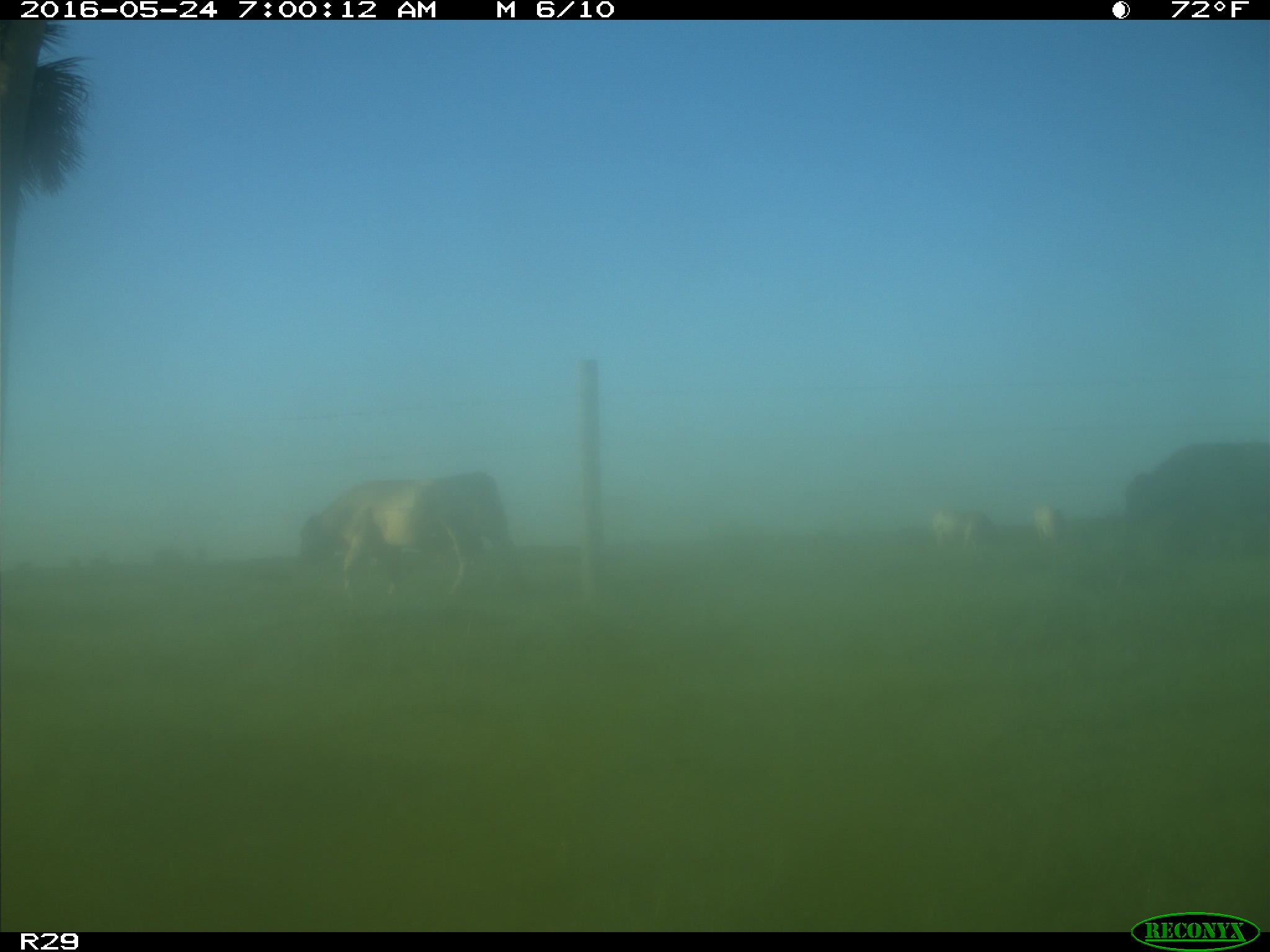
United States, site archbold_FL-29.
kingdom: Animalia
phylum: Chordata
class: Mammalia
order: Artiodactyla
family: Bovidae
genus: Bos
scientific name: Bos taurus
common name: domestic cow